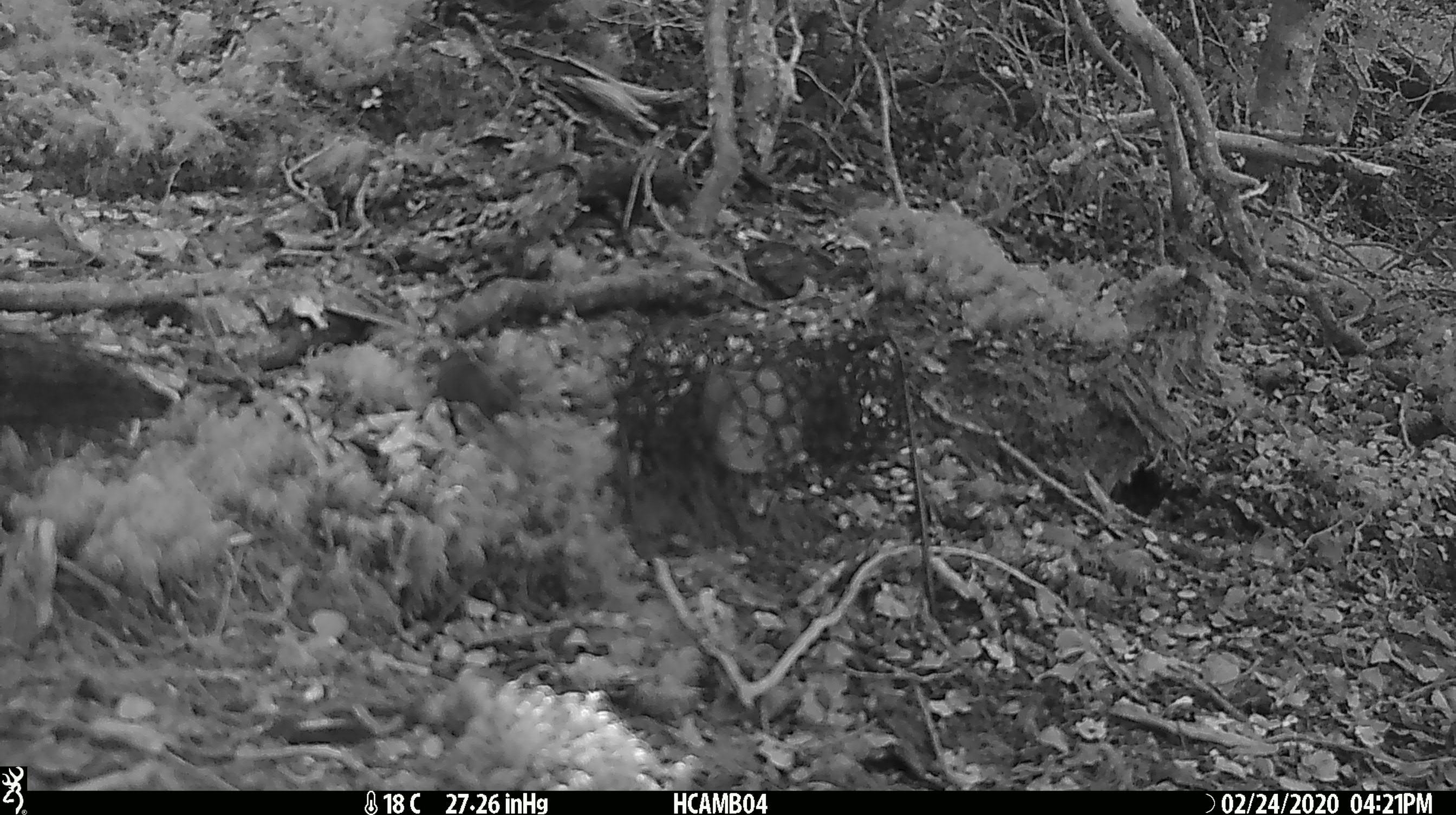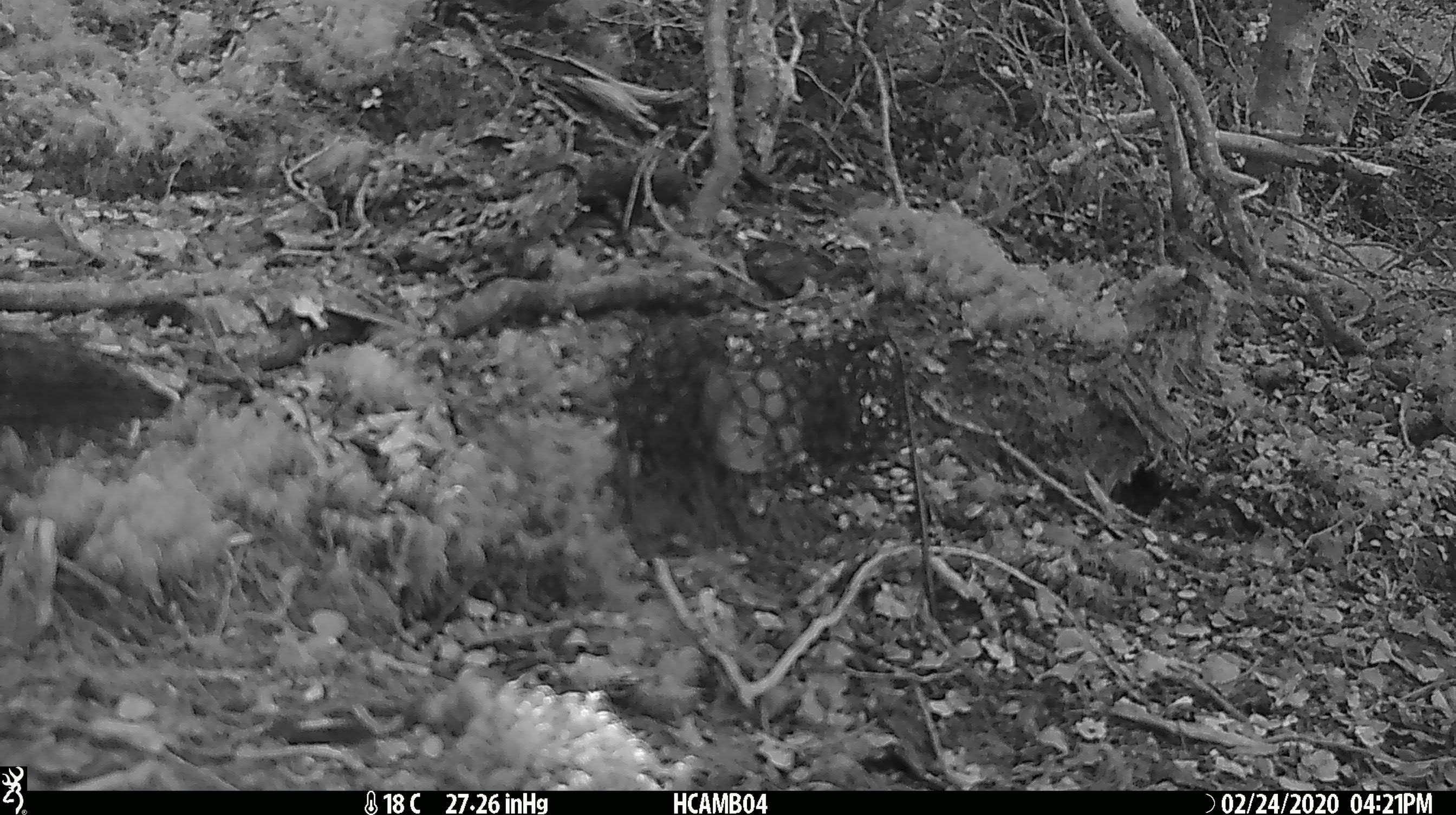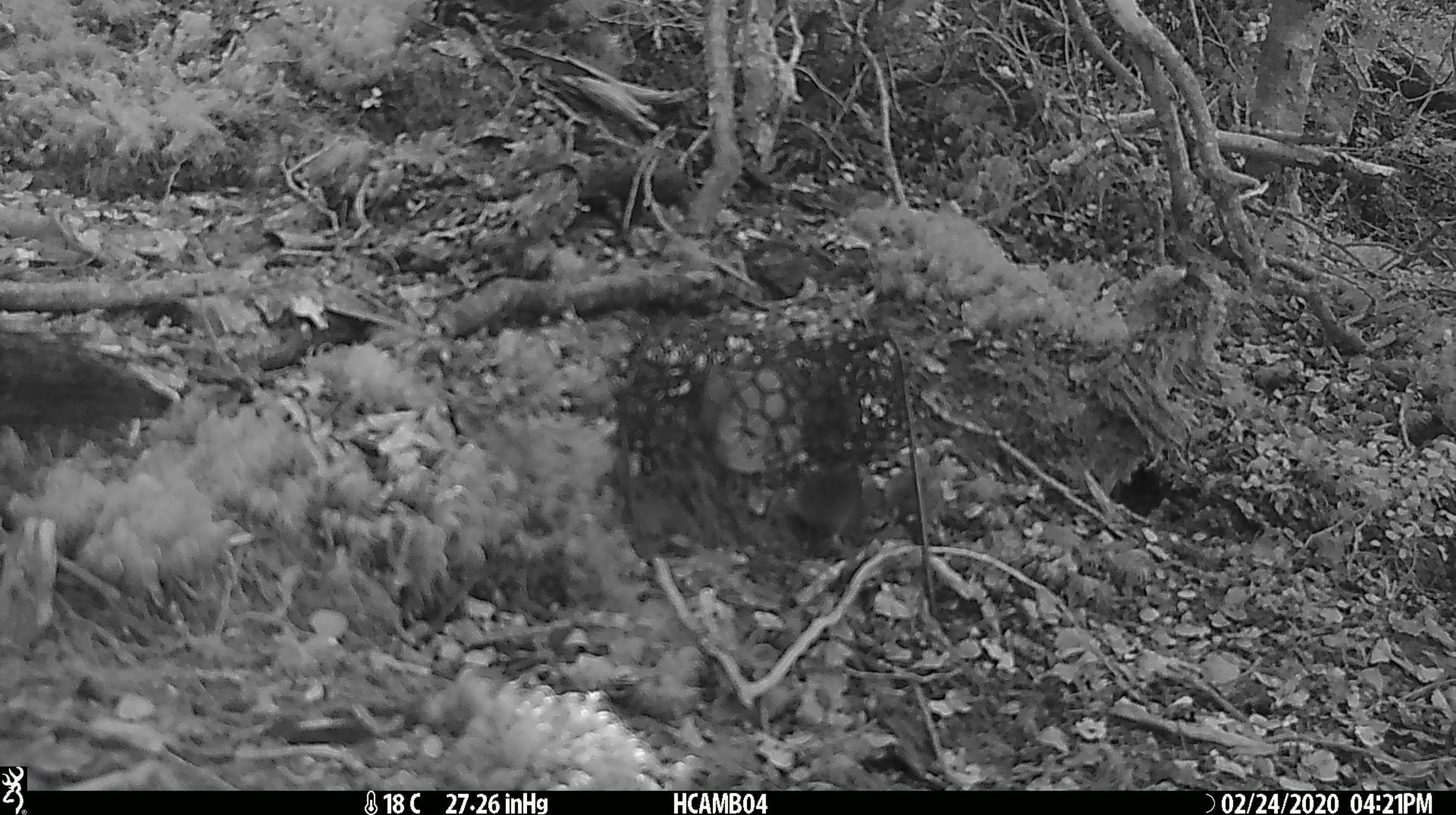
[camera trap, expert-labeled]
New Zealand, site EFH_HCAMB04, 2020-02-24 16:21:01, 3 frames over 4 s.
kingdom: Animalia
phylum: Chordata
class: Mammalia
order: Rodentia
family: Muridae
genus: Mus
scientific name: Mus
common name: mouse